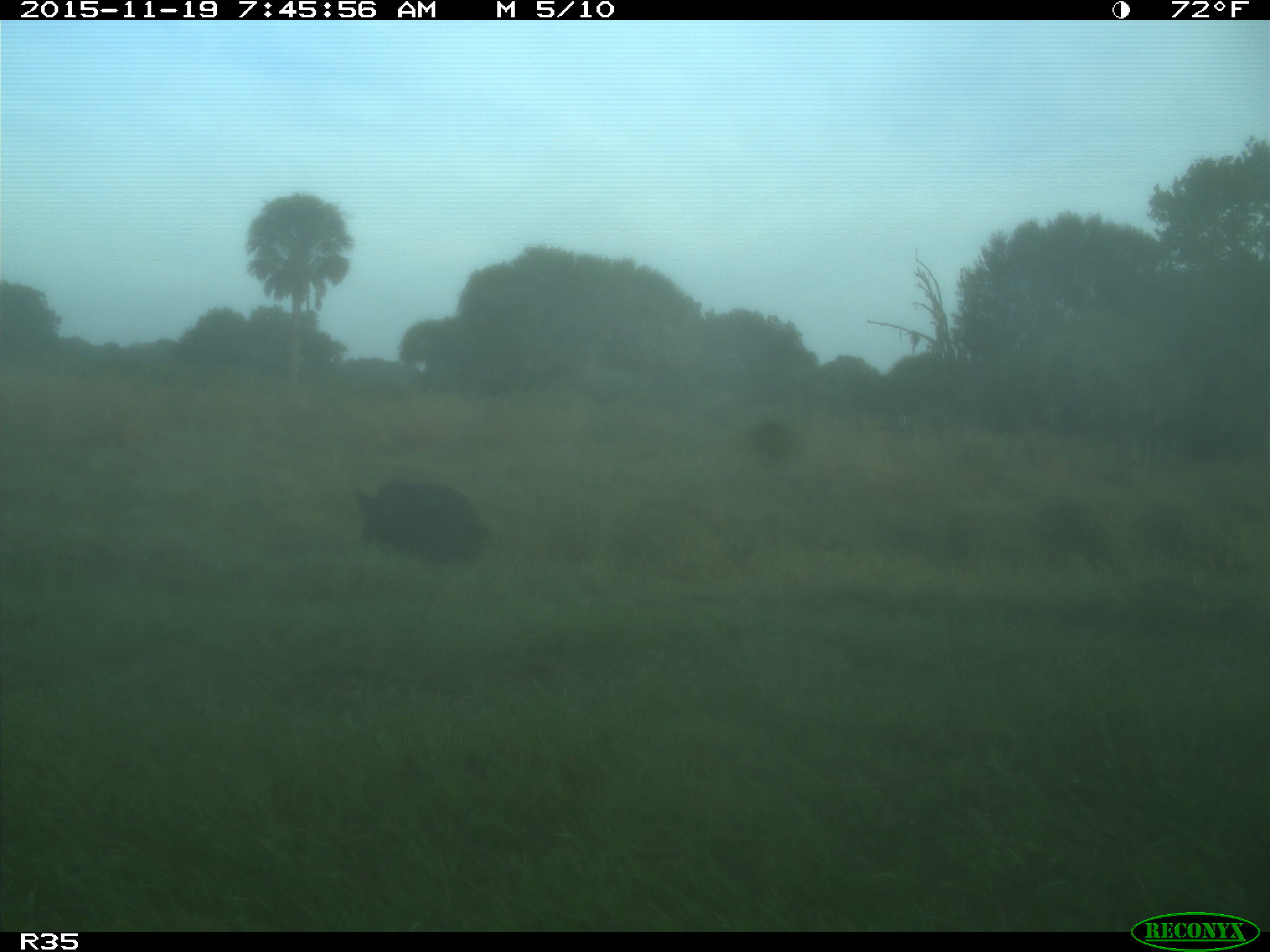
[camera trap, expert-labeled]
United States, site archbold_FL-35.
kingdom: Animalia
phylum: Chordata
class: Mammalia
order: Artiodactyla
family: Suidae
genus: Sus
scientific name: Sus scrofa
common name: wild boar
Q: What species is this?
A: Sus scrofa (wild boar).